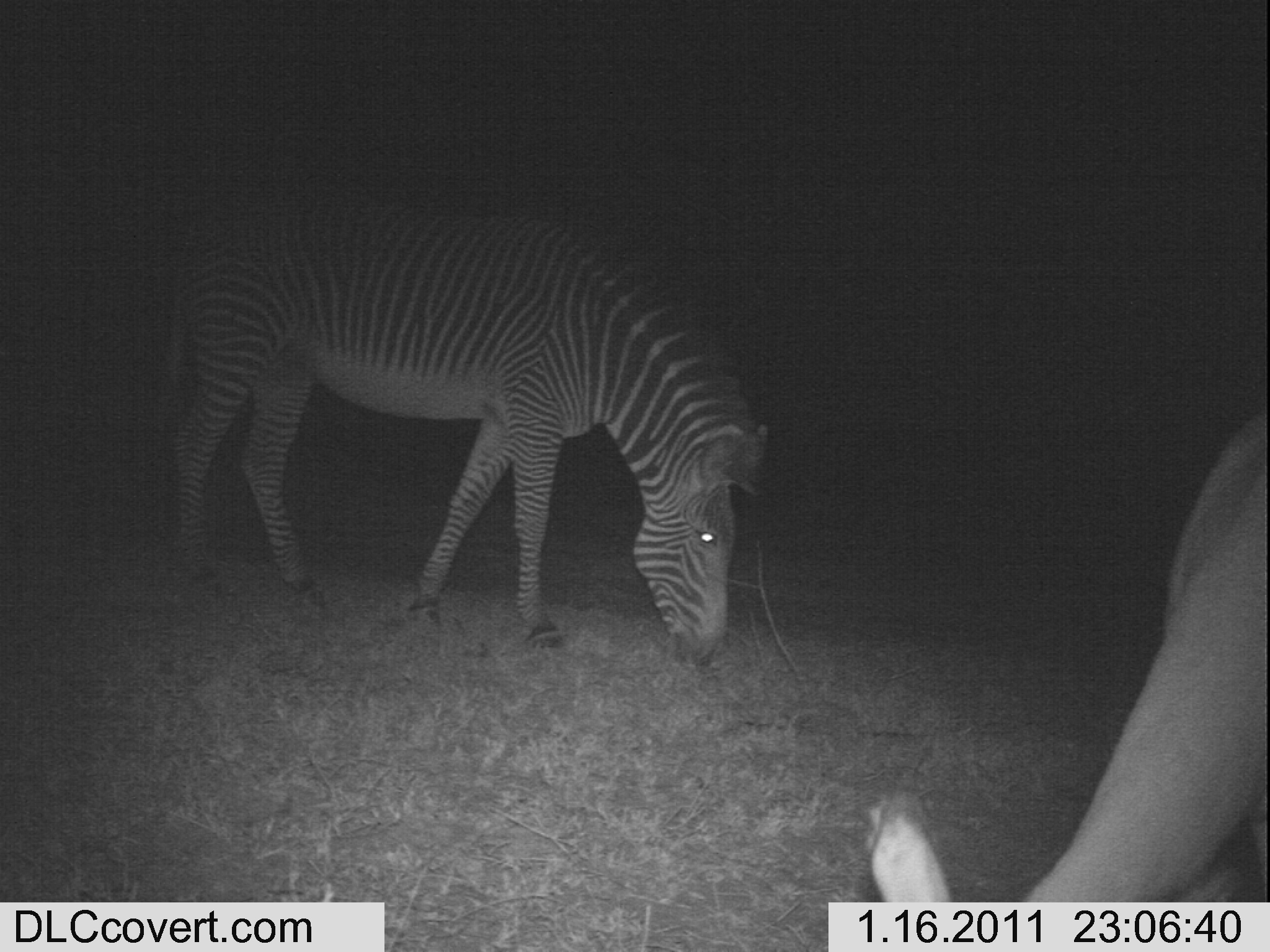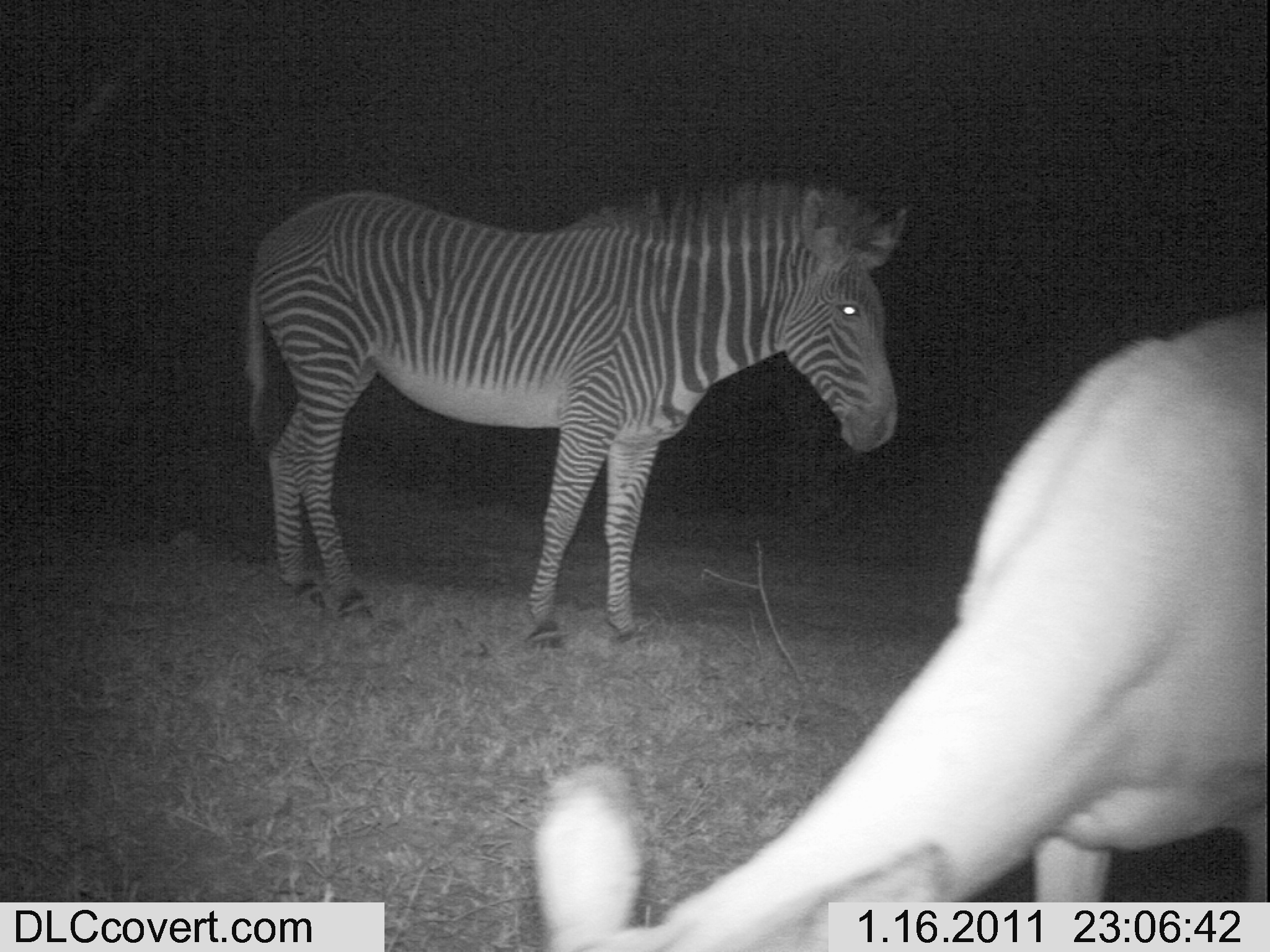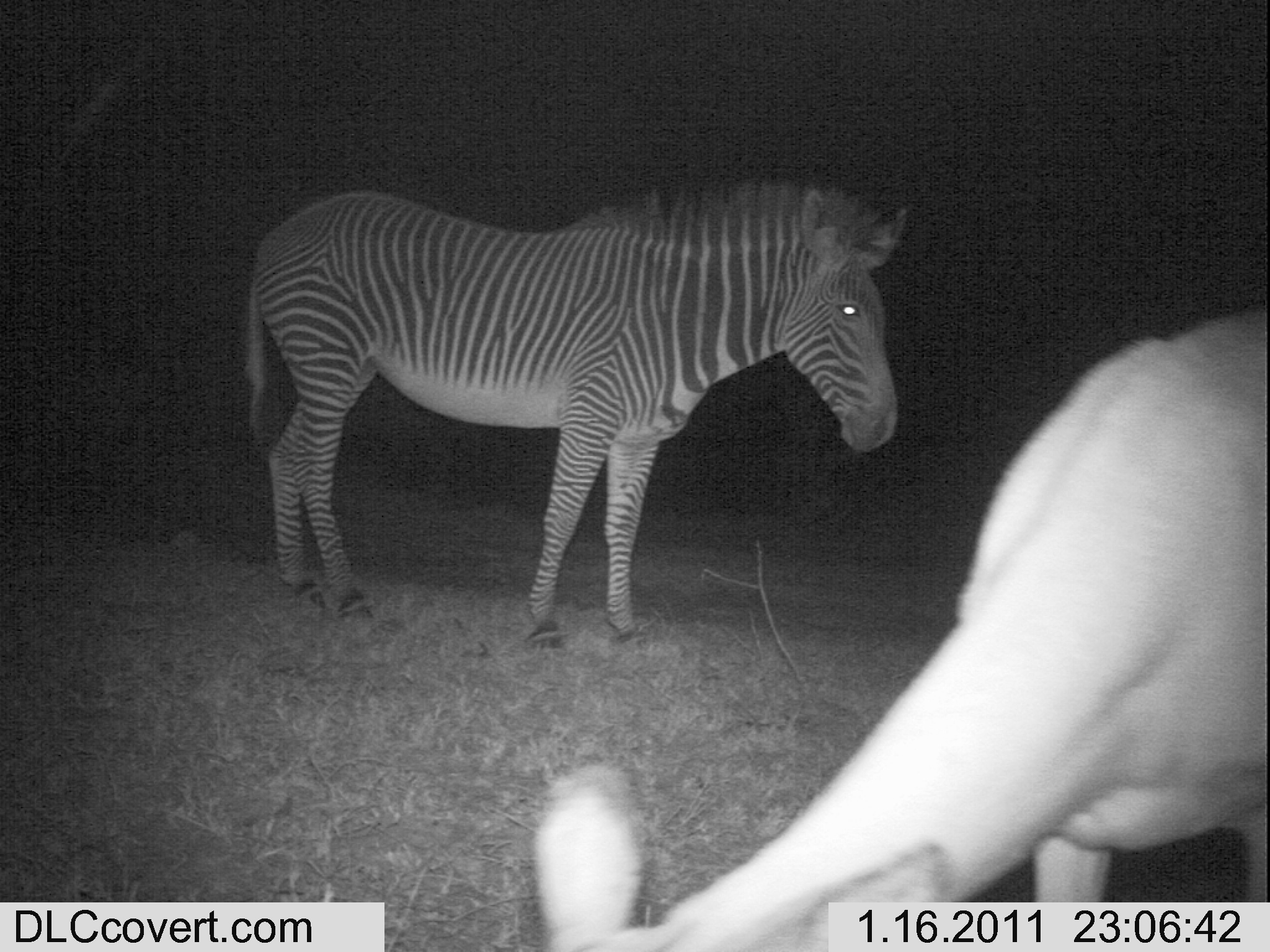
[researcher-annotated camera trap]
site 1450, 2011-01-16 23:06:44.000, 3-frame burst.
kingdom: Animalia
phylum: Chordata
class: Mammalia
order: Artiodactyla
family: Bovidae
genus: Aepyceros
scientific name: Aepyceros melampus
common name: impala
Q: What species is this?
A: Aepyceros melampus (impala).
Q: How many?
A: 1.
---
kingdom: Animalia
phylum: Chordata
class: Mammalia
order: Perissodactyla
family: Equidae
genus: Equus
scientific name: Equus grevyi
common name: grévy's zebra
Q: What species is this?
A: Equus grevyi (grévy's zebra).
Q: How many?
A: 1.